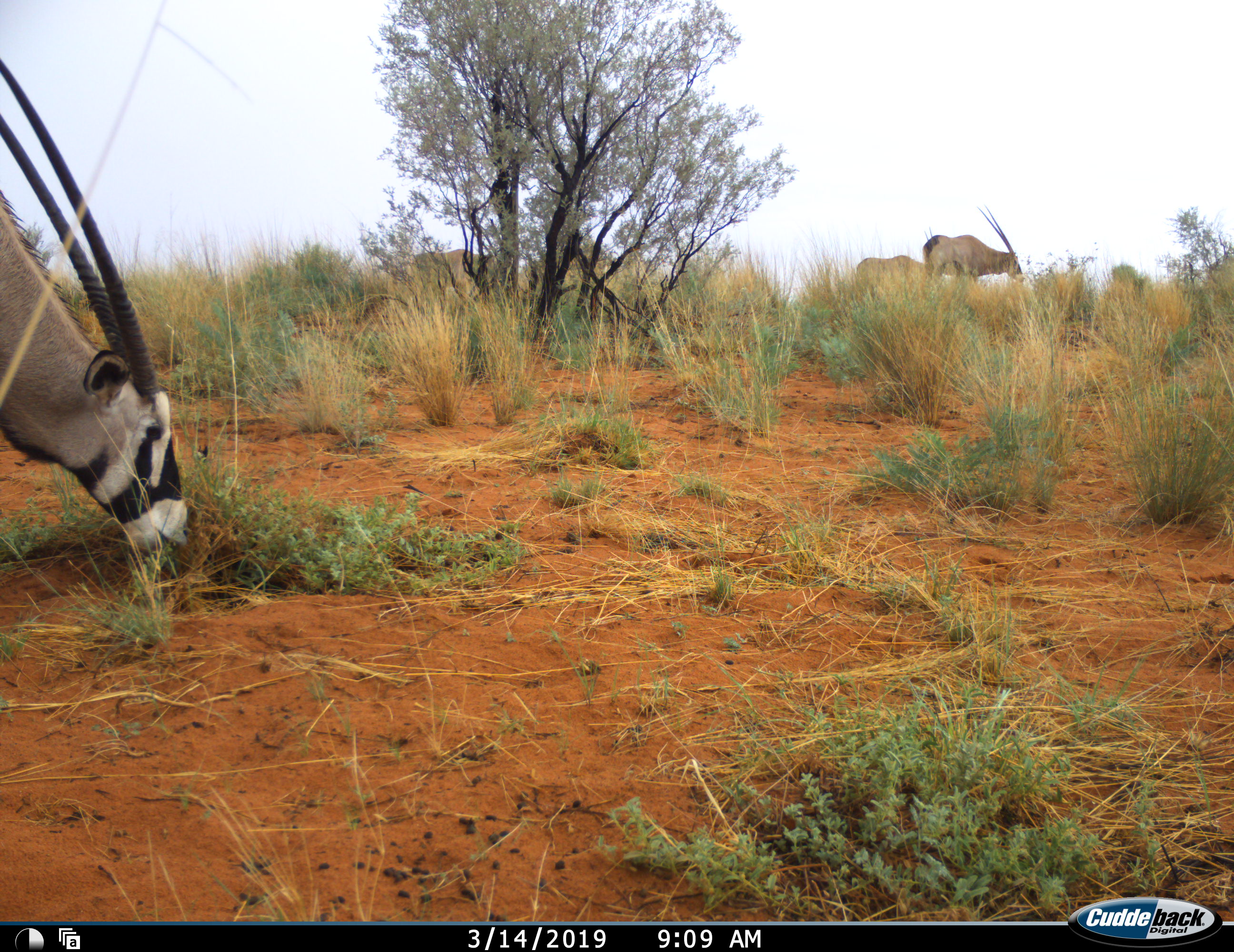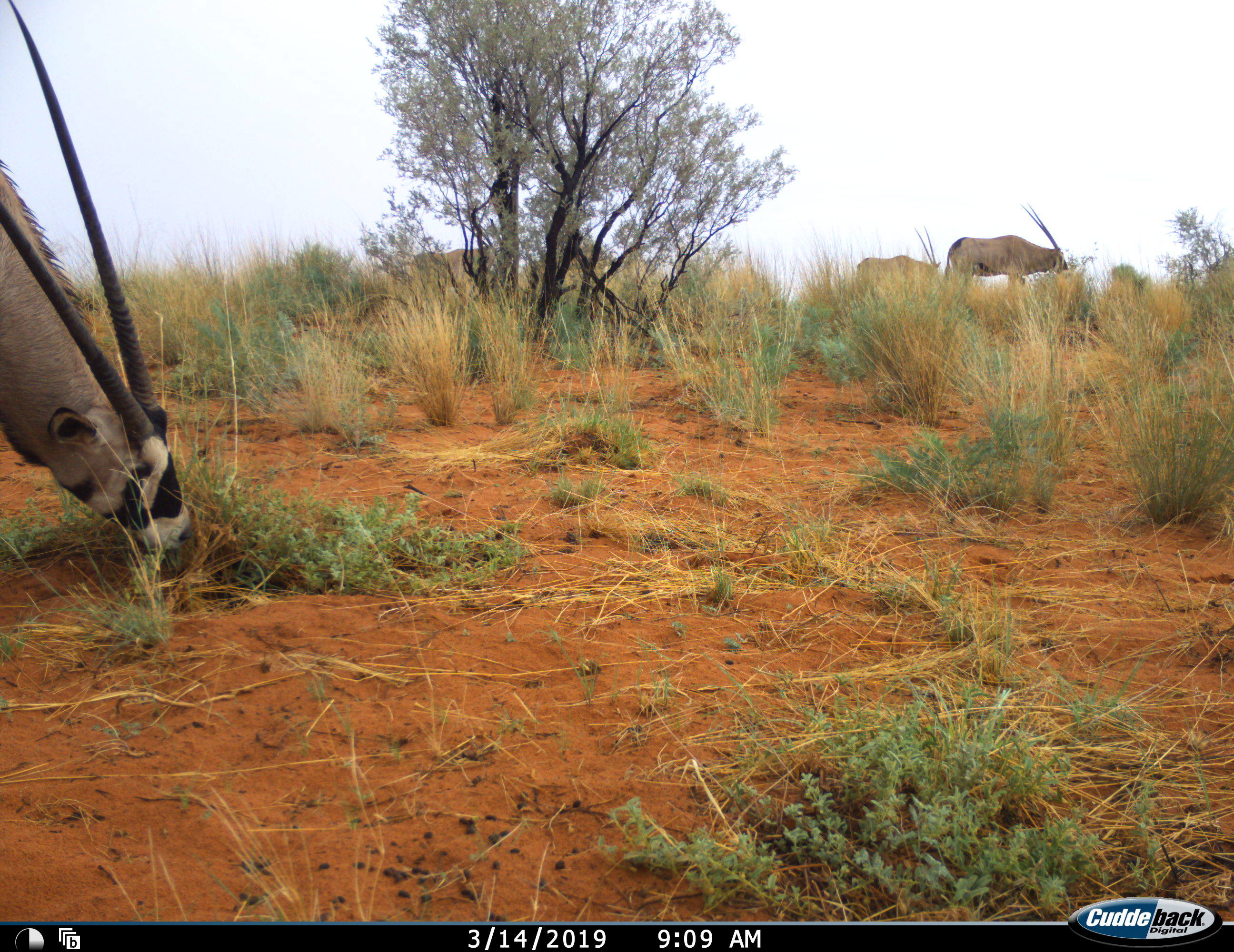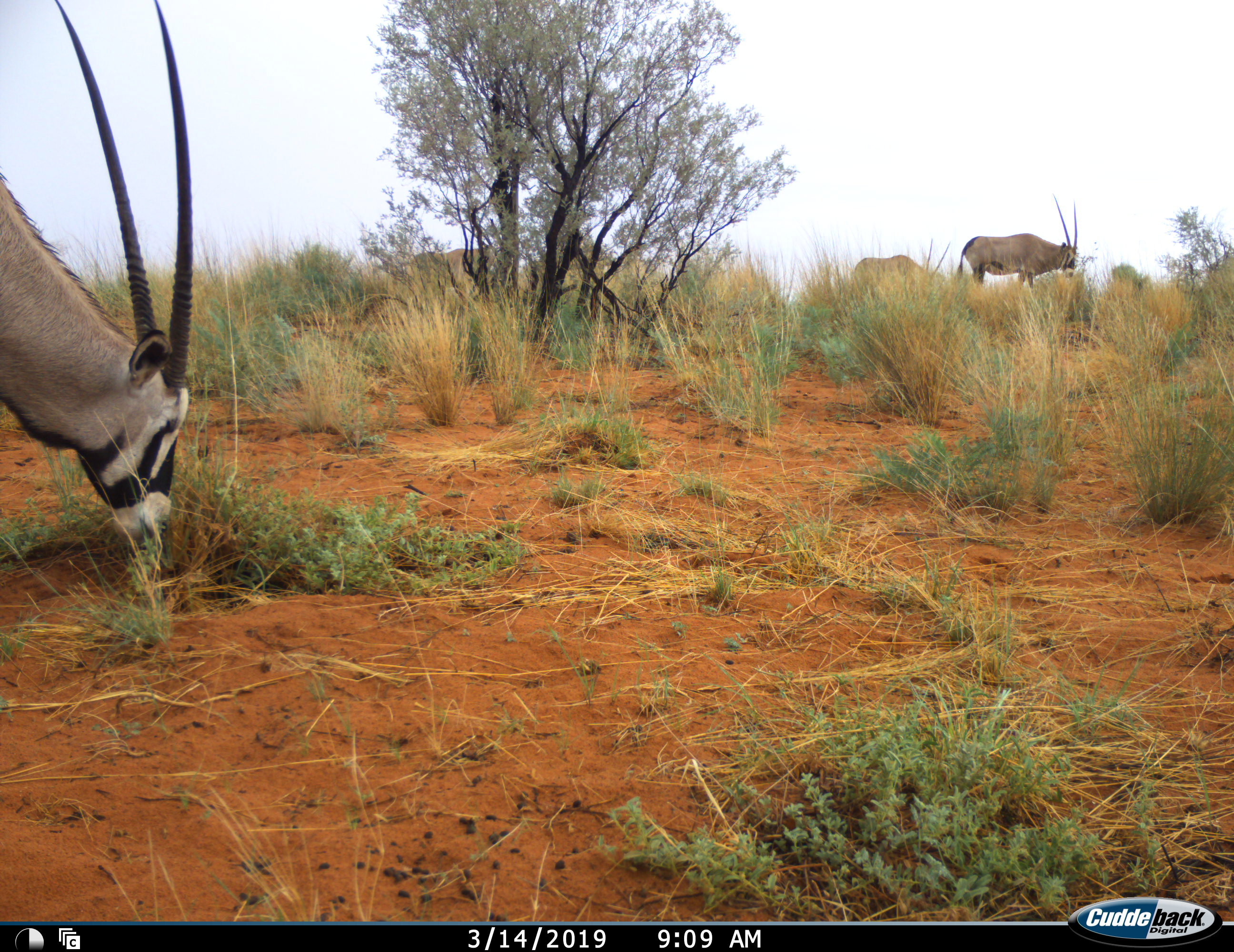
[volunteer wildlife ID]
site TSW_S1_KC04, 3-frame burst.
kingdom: Animalia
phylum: Chordata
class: Mammalia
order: Artiodactyla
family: Bovidae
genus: Oryx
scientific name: Oryx gazella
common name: gemsbok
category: oryx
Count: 4.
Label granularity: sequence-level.